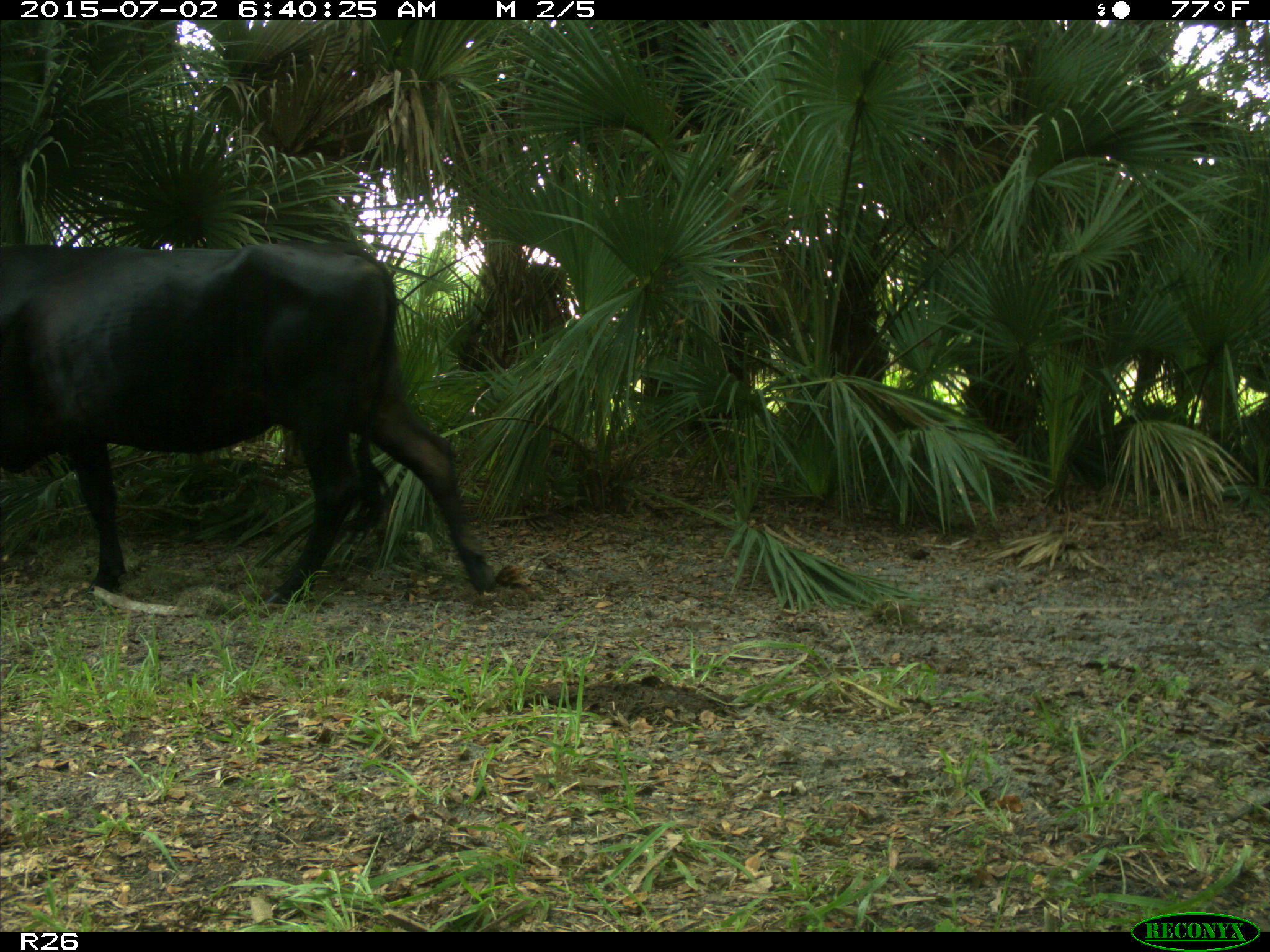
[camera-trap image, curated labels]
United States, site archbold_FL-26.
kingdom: Animalia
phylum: Chordata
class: Mammalia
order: Artiodactyla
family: Suidae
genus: Sus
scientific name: Sus scrofa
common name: wild boar